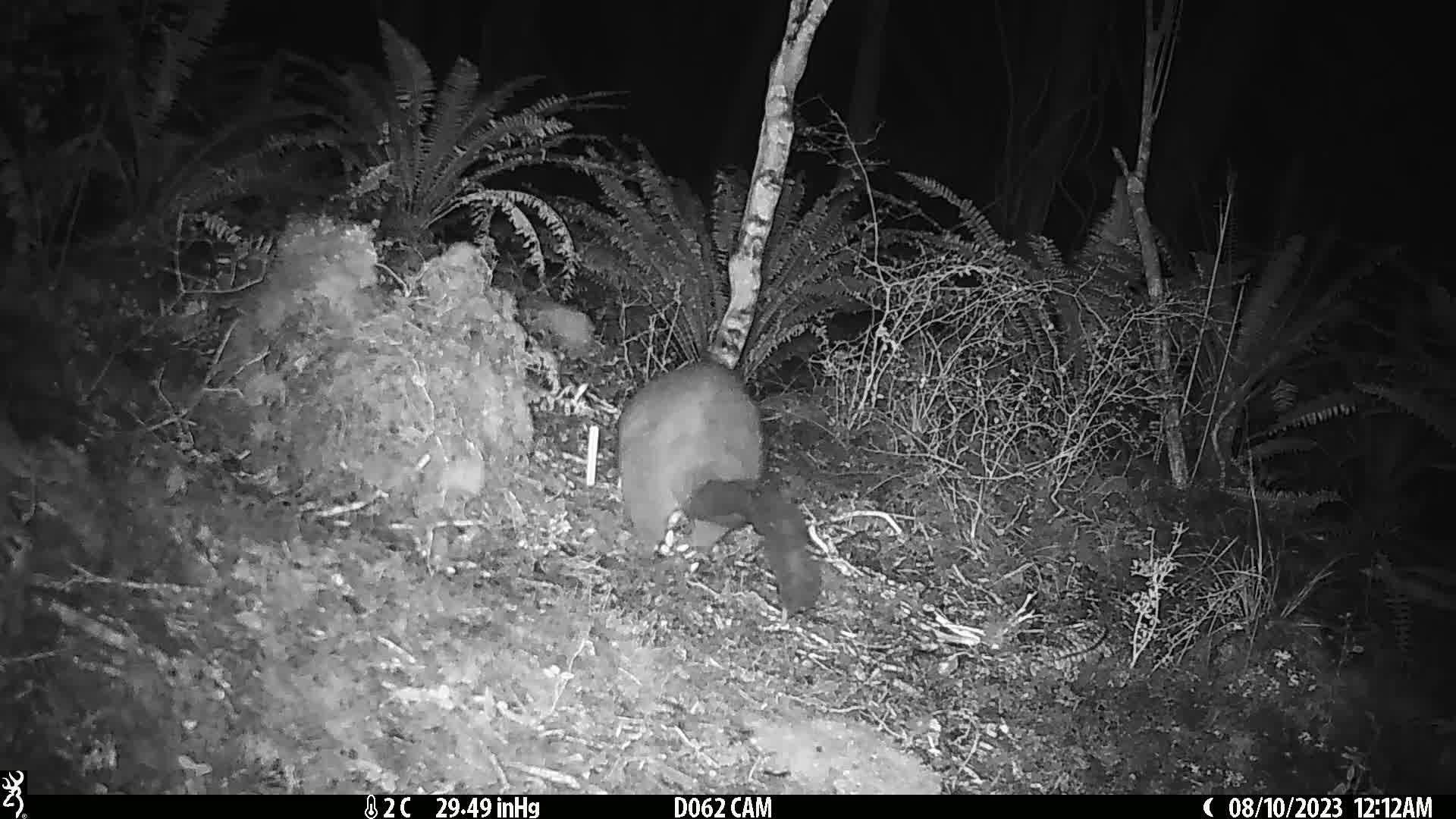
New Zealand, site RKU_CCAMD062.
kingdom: Animalia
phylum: Chordata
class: Mammalia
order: Diprotodontia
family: Phalangeridae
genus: Trichosurus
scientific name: Trichosurus vulpecula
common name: common brushtail possum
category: possum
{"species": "possum (common brushtail possum) (Trichosurus vulpecula)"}